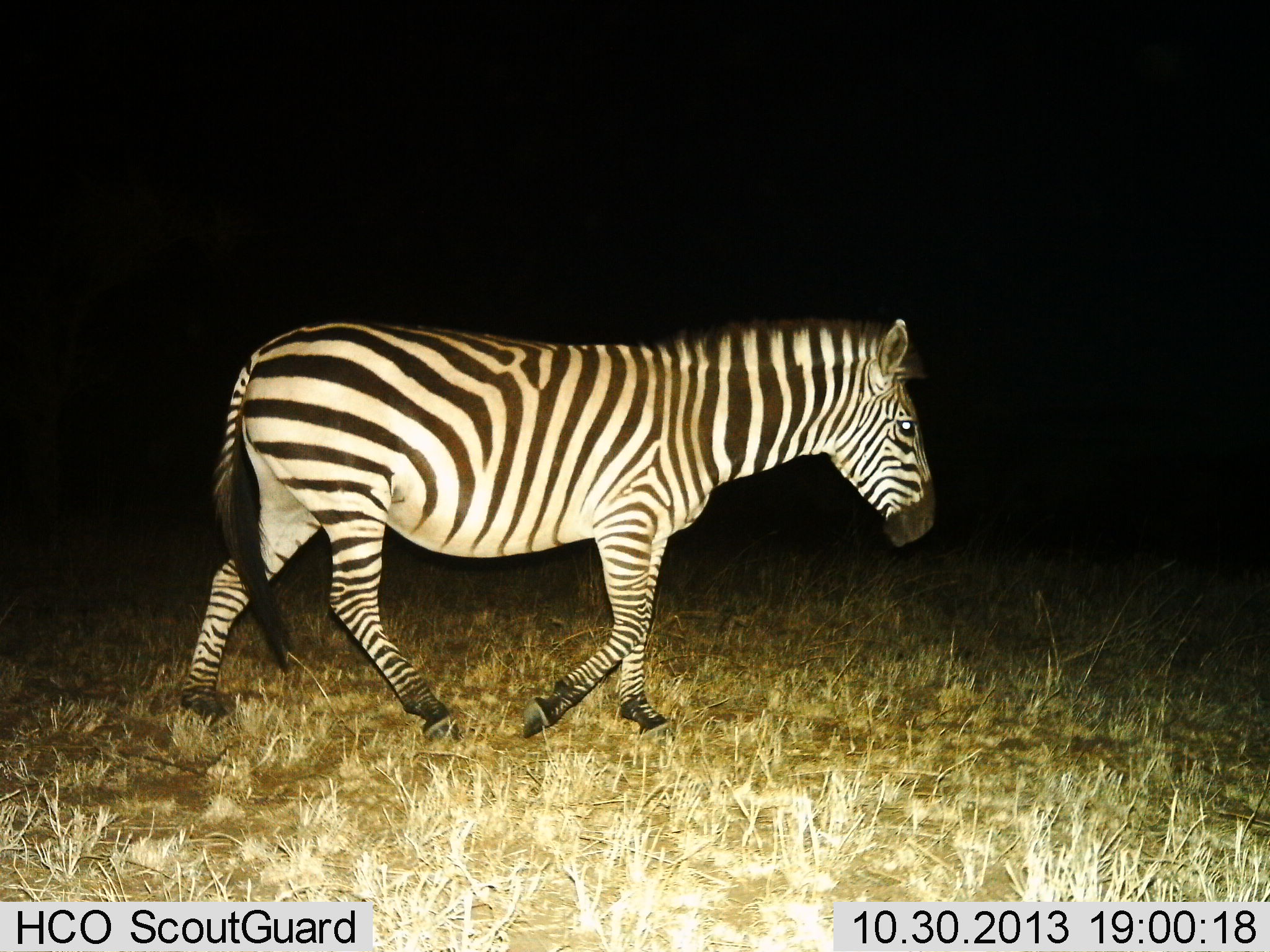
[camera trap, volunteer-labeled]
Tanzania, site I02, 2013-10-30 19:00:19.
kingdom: Animalia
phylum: Chordata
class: Mammalia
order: Perissodactyla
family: Equidae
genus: Equus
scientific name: Equus quagga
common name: plains zebra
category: zebra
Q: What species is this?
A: Zebra (plains zebra) (Equus quagga).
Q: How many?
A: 1.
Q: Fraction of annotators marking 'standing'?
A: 0%.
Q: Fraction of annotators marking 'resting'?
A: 0%.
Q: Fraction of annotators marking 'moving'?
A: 100%.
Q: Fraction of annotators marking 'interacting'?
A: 0%.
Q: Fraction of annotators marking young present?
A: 0%.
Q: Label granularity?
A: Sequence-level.